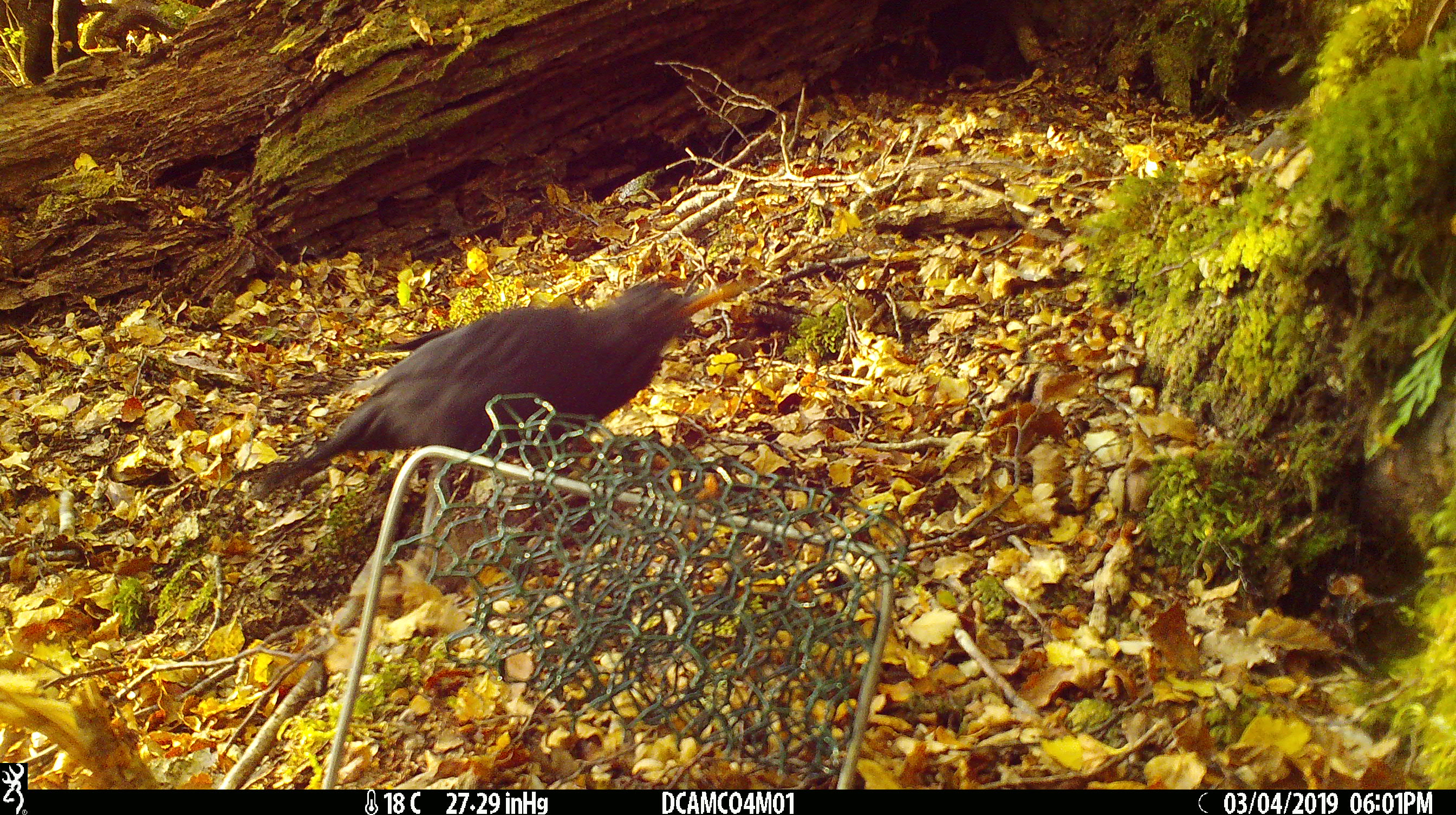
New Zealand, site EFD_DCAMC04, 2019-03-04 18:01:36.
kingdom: Animalia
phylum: Chordata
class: Aves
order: Passeriformes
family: Turdidae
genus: Turdus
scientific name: Turdus merula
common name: eurasian blackbird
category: blackbird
Blackbird (eurasian blackbird) (Turdus merula).